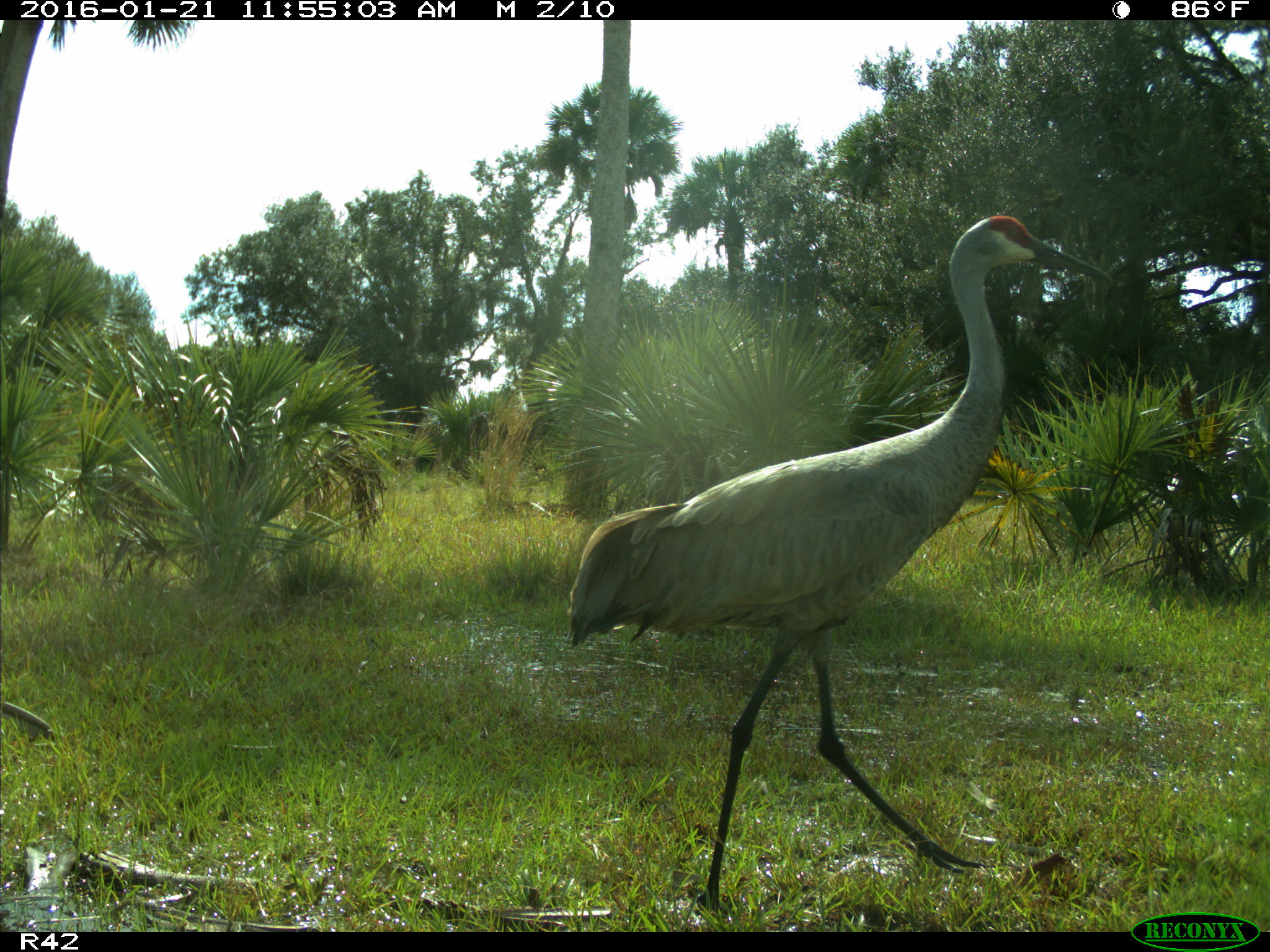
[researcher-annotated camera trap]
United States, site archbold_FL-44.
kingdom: Animalia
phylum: Chordata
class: Aves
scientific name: Aves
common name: birds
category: unidentified bird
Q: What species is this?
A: Unidentified bird (birds) (Aves).